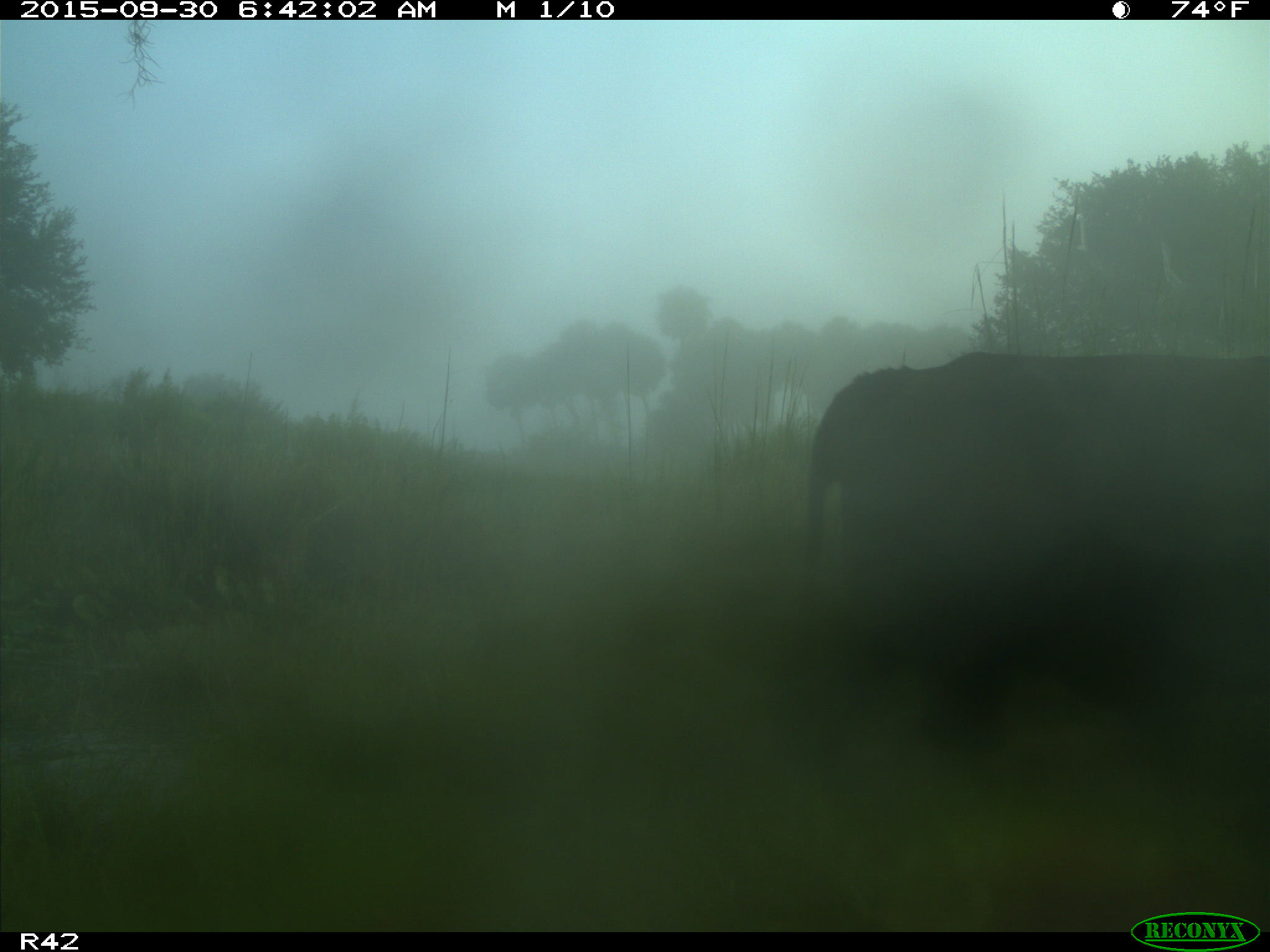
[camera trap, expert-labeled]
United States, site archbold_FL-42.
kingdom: Animalia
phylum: Chordata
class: Mammalia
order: Artiodactyla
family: Bovidae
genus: Bos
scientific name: Bos taurus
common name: domestic cow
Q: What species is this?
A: Bos taurus (domestic cow).